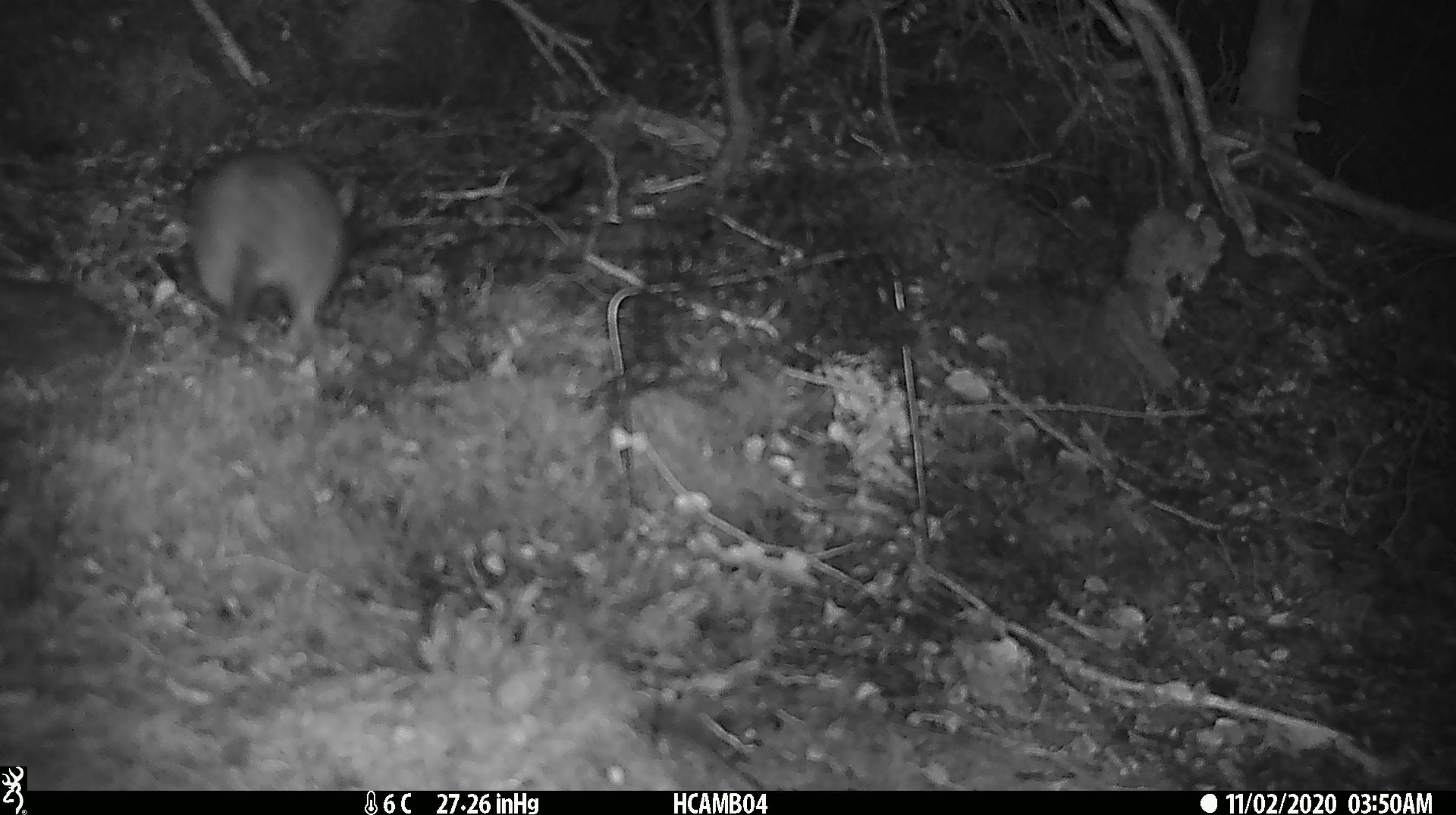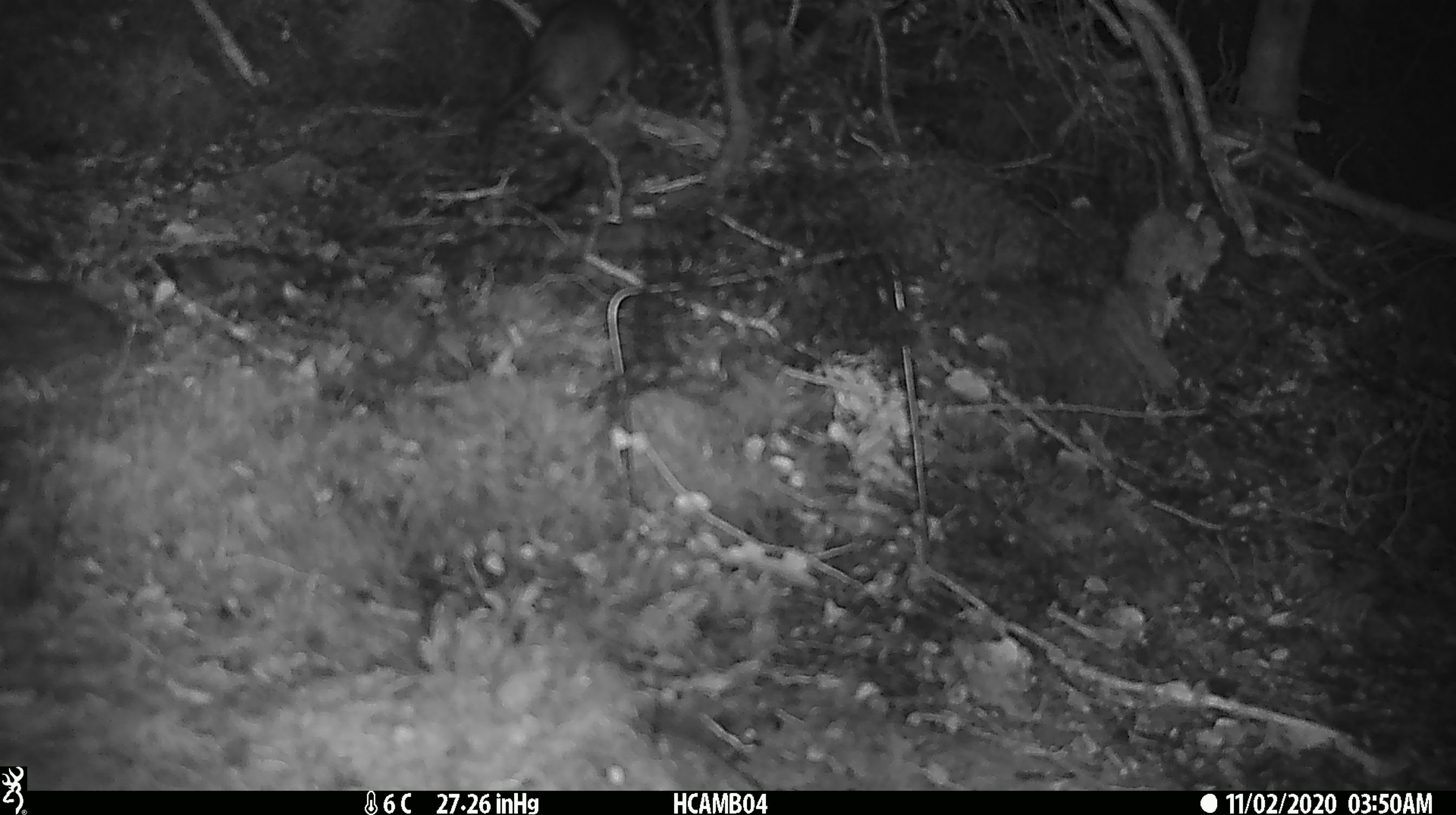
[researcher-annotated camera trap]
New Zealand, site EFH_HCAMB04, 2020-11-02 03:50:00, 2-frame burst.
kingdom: Animalia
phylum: Chordata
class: Mammalia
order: Rodentia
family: Muridae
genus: Rattus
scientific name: Rattus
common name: rat